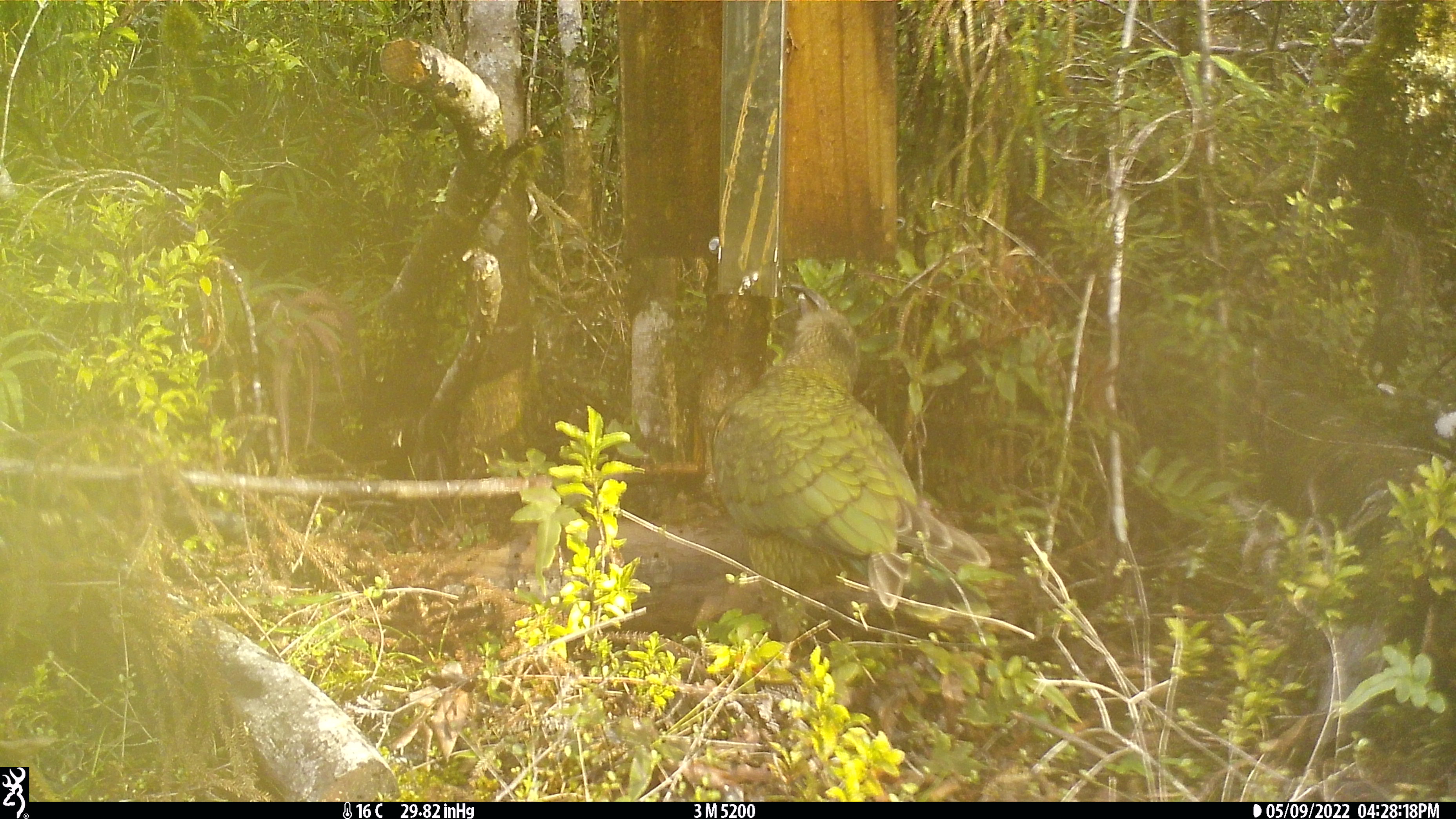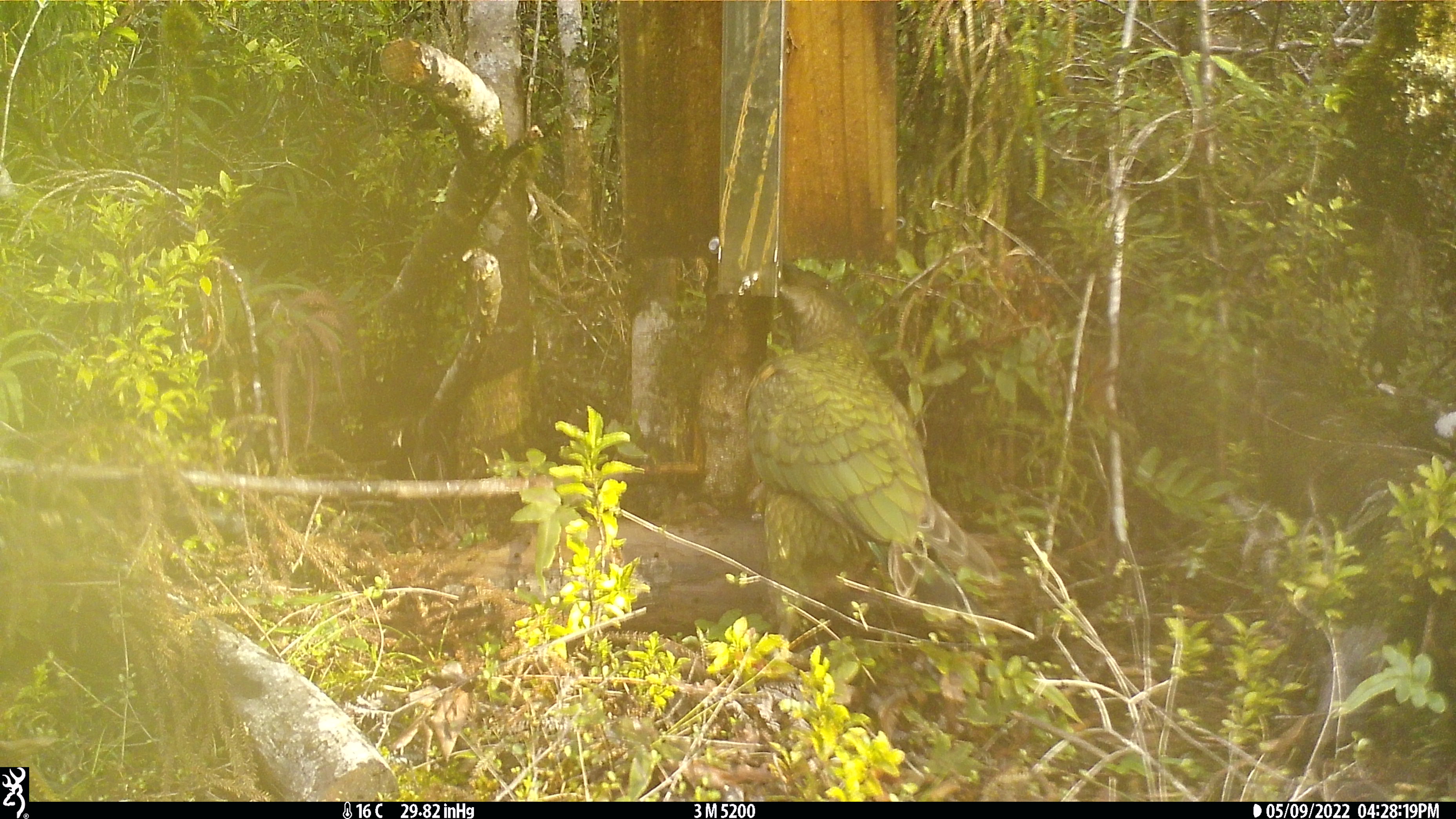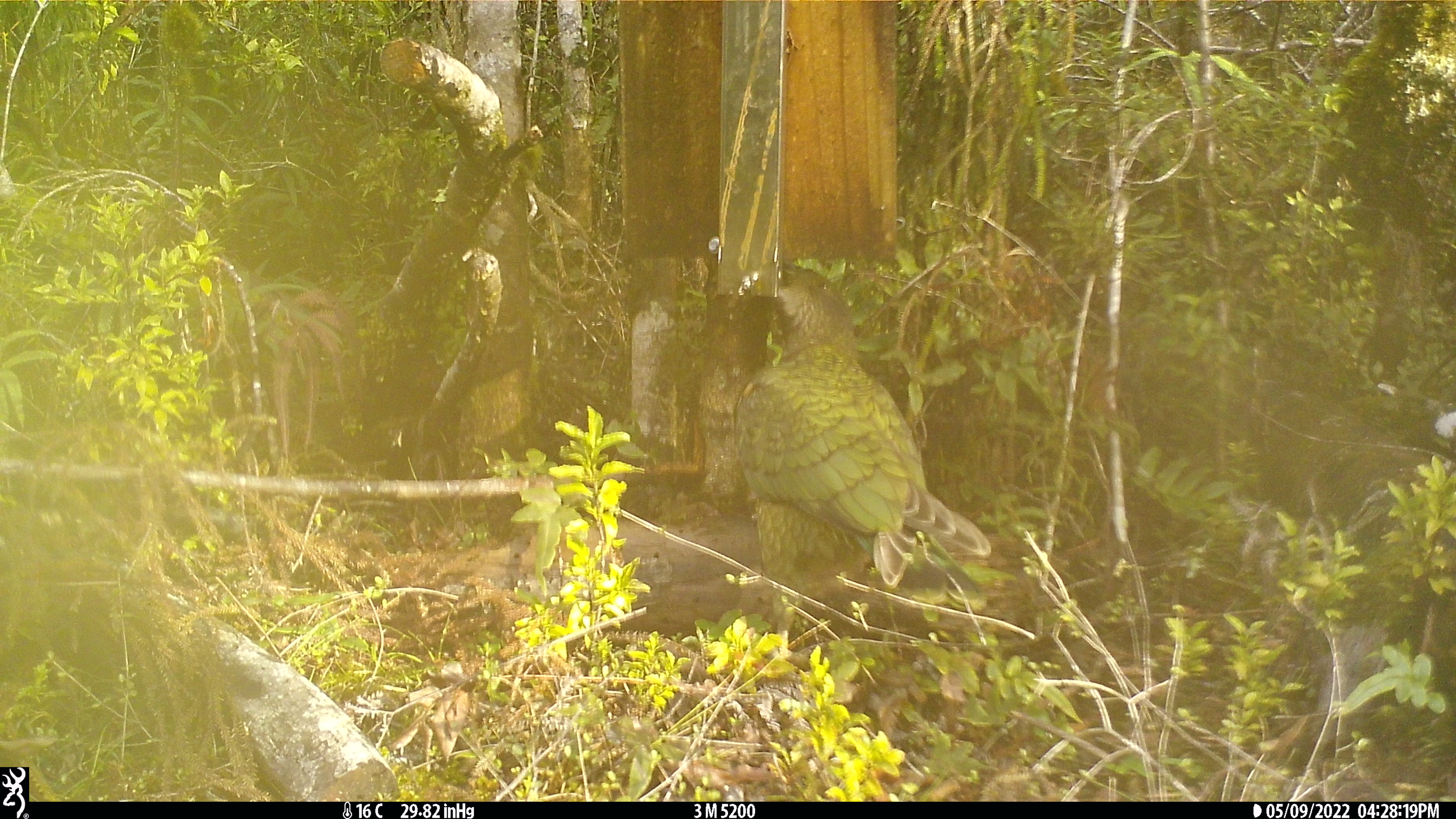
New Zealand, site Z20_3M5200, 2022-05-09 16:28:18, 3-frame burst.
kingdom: Animalia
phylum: Chordata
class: Aves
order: Psittaciformes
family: Strigopidae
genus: Nestor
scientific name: Nestor notabilis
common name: kea